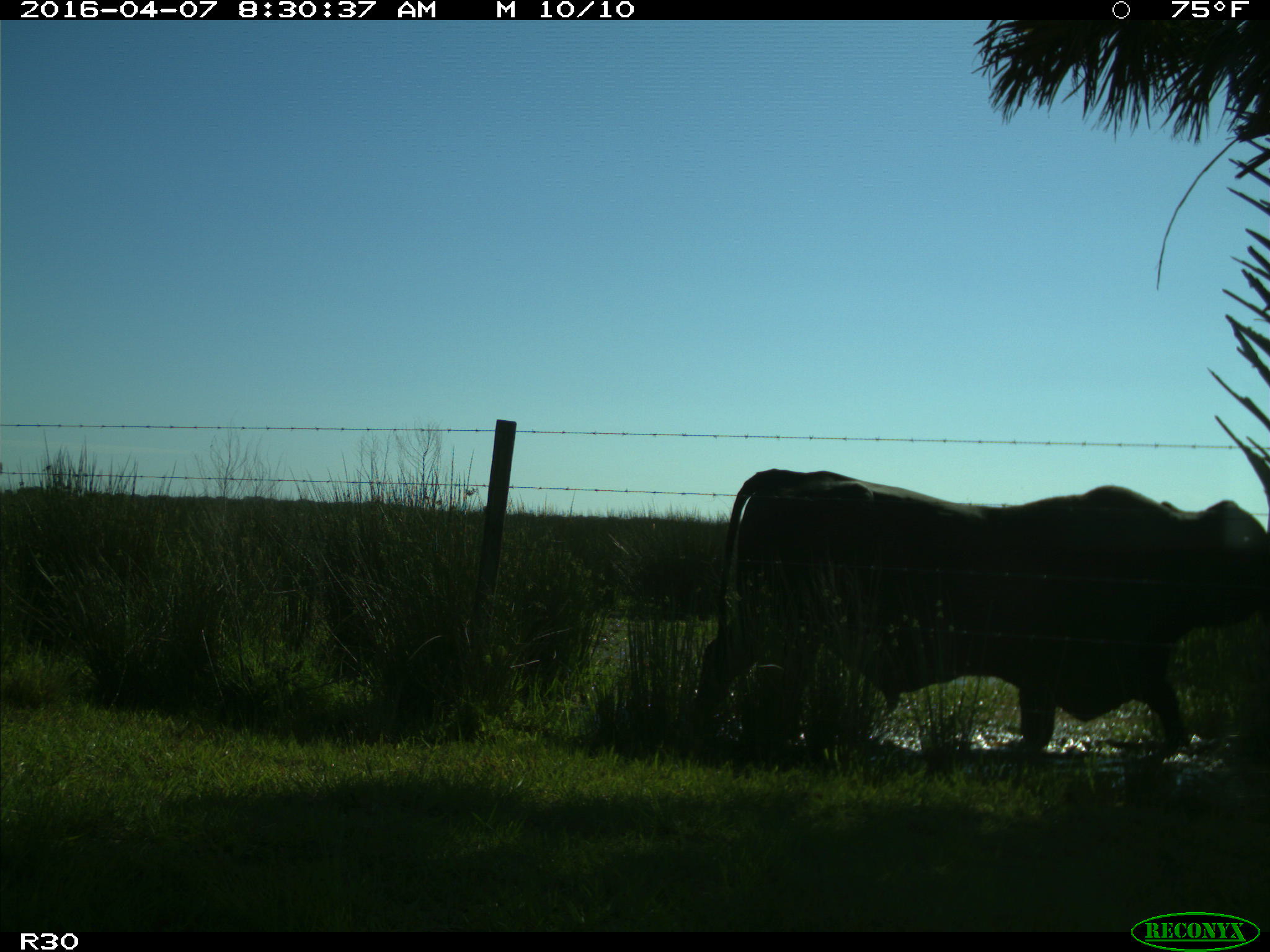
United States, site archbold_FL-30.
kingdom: Animalia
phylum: Chordata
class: Mammalia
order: Artiodactyla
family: Bovidae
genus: Bos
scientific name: Bos taurus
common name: domestic cow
Bos taurus (domestic cow).